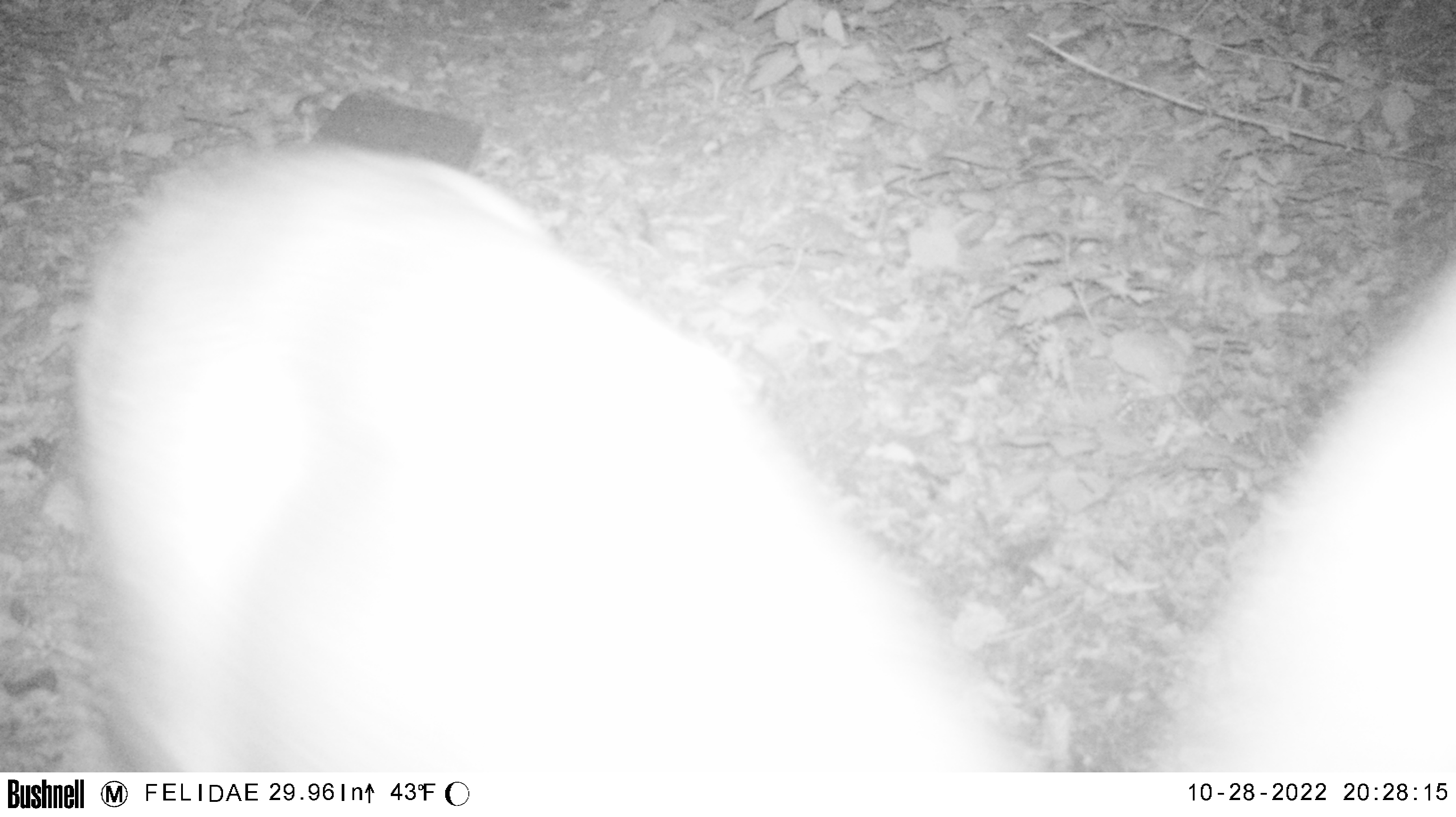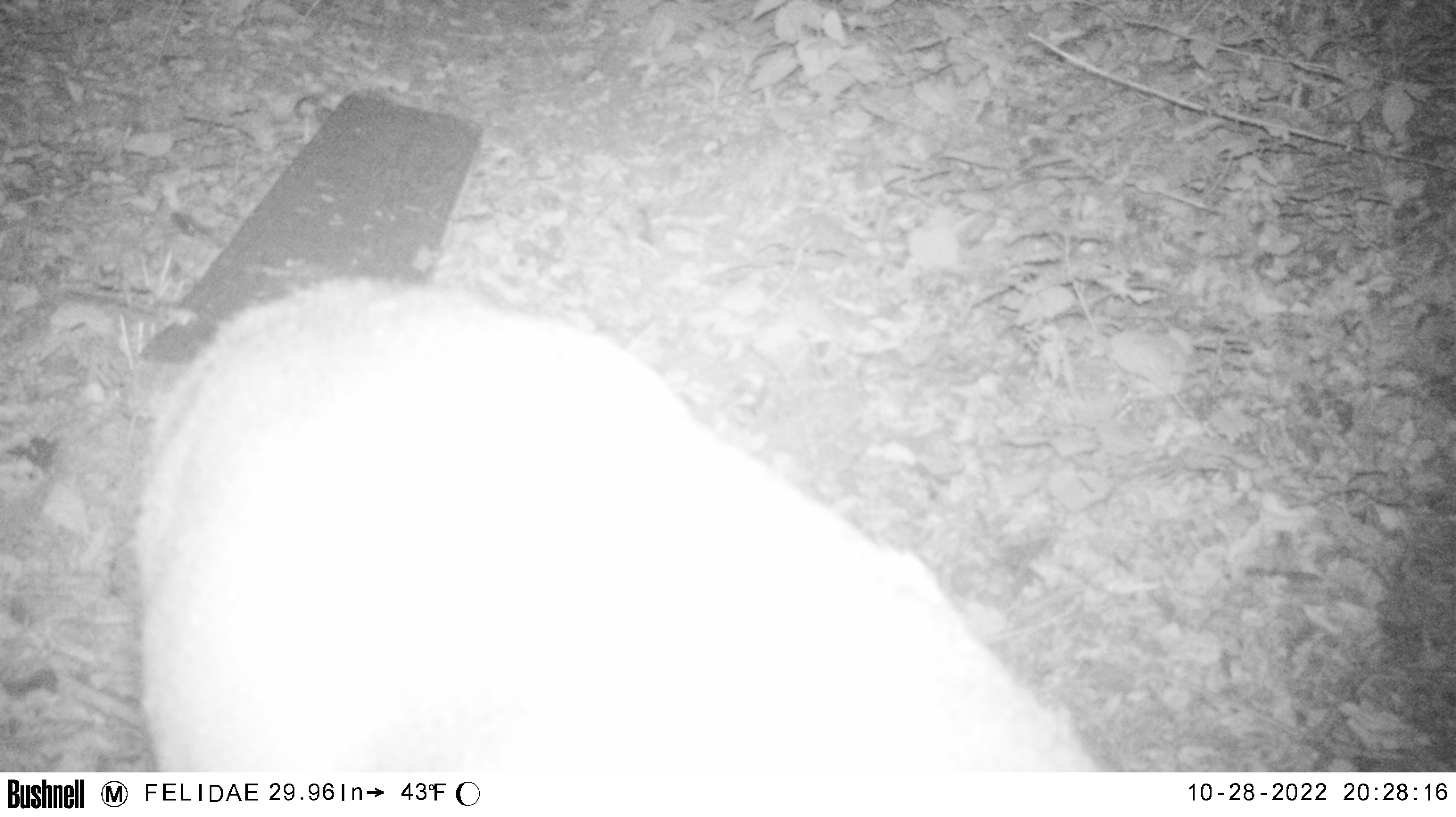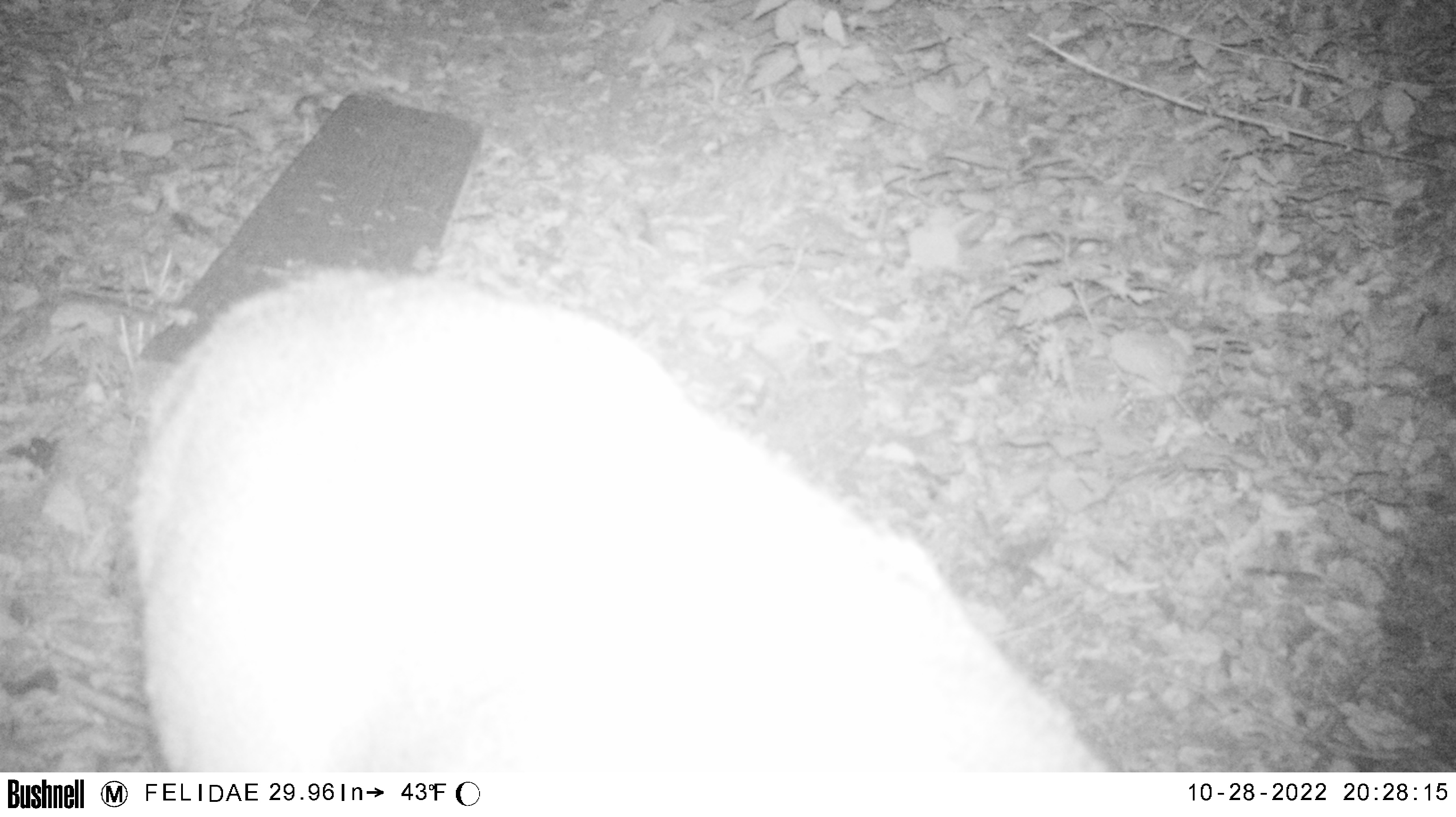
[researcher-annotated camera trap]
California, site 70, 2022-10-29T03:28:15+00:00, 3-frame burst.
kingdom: Animalia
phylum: Chordata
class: Mammalia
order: Artiodactyla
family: Cervidae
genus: Odocoileus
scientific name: Odocoileus hemionus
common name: mule deer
Mule deer (Odocoileus hemionus).